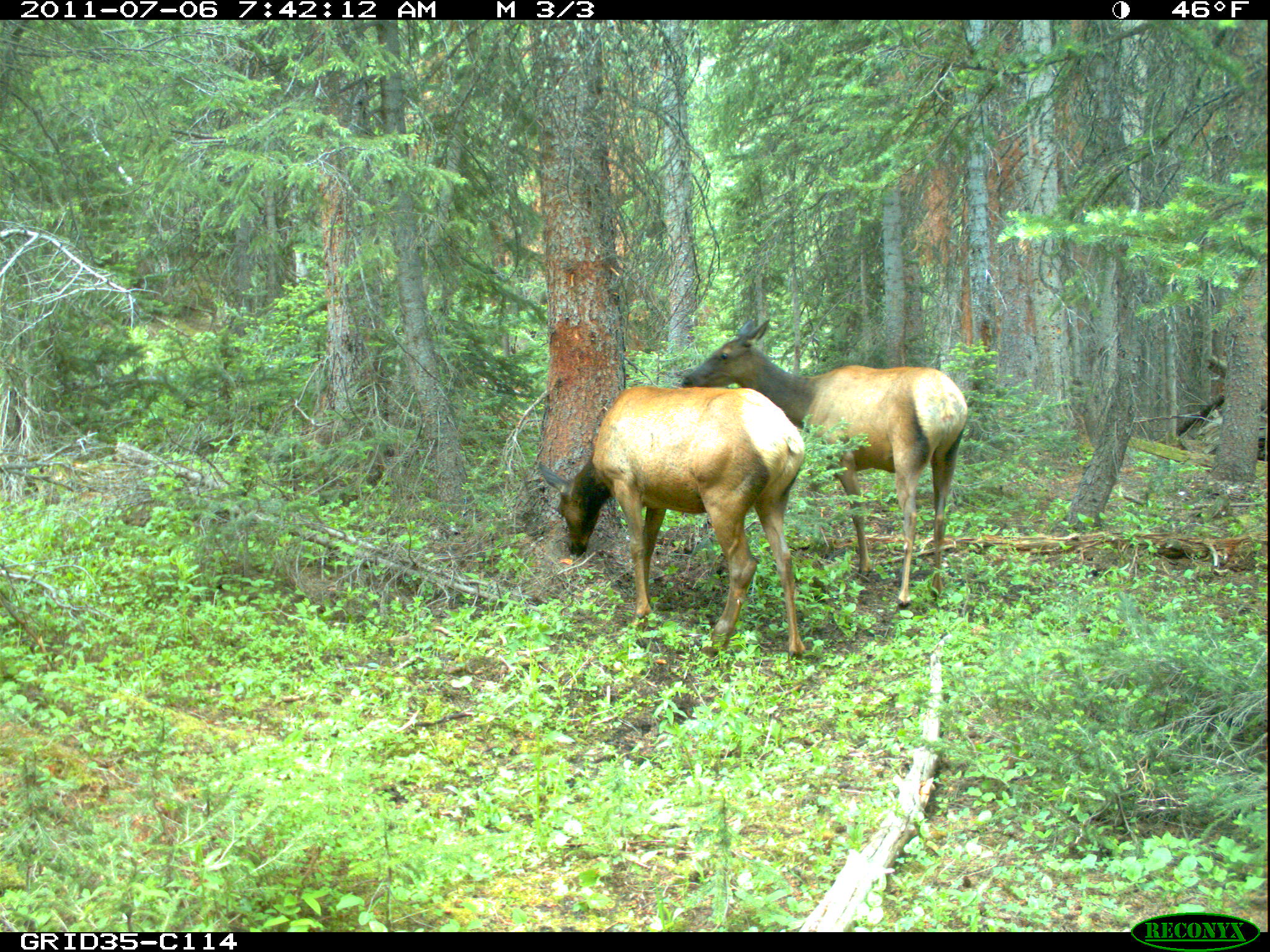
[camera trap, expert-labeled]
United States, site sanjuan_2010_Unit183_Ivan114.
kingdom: Animalia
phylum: Chordata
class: Mammalia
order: Artiodactyla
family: Cervidae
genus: Cervus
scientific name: Cervus elaphus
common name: red deer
Cervus elaphus (red deer).